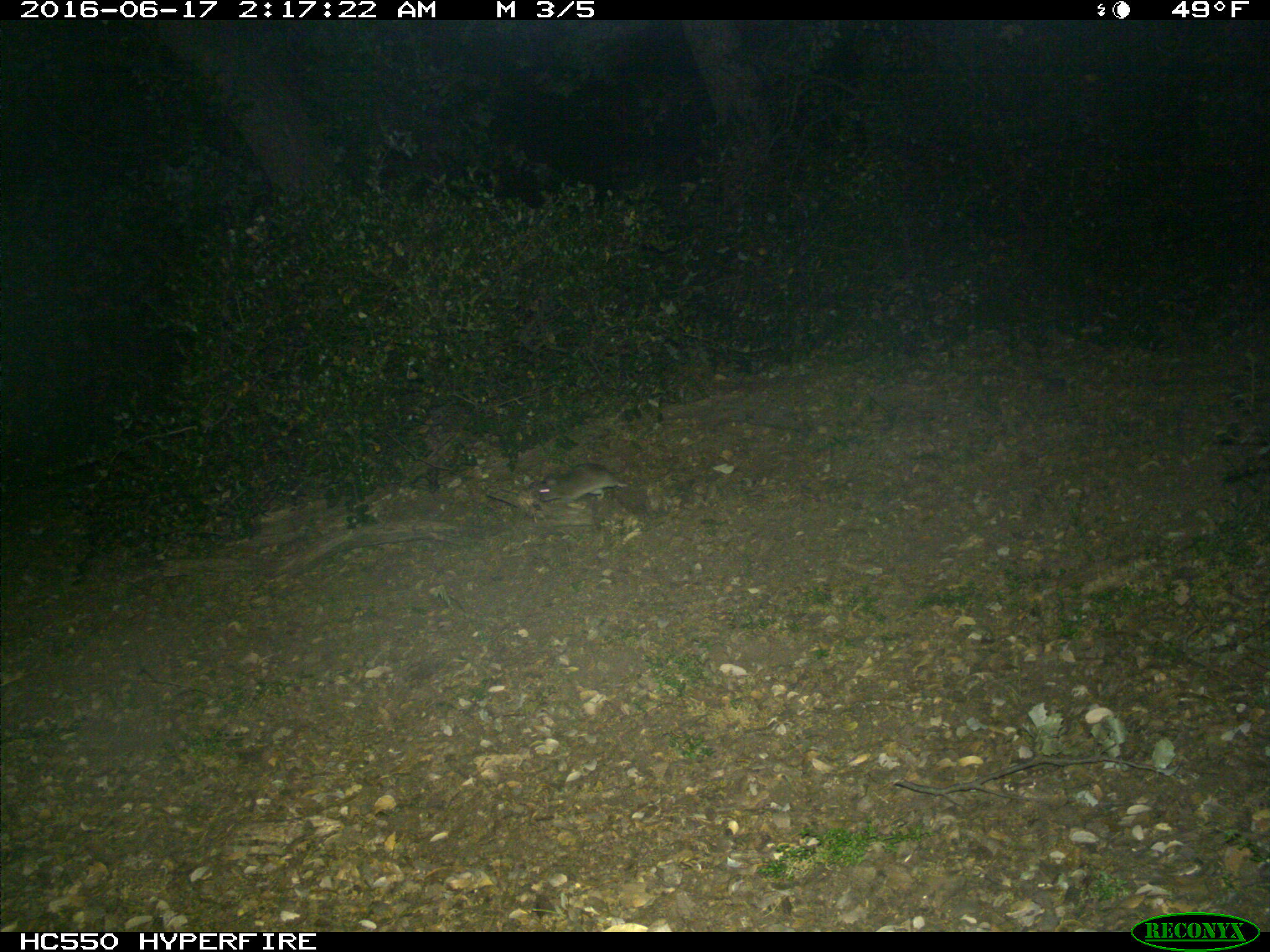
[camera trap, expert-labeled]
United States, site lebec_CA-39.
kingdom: Animalia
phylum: Chordata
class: Mammalia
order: Rodentia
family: Cricetidae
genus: Neotoma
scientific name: Neotoma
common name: pack rat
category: unidentified pack rat